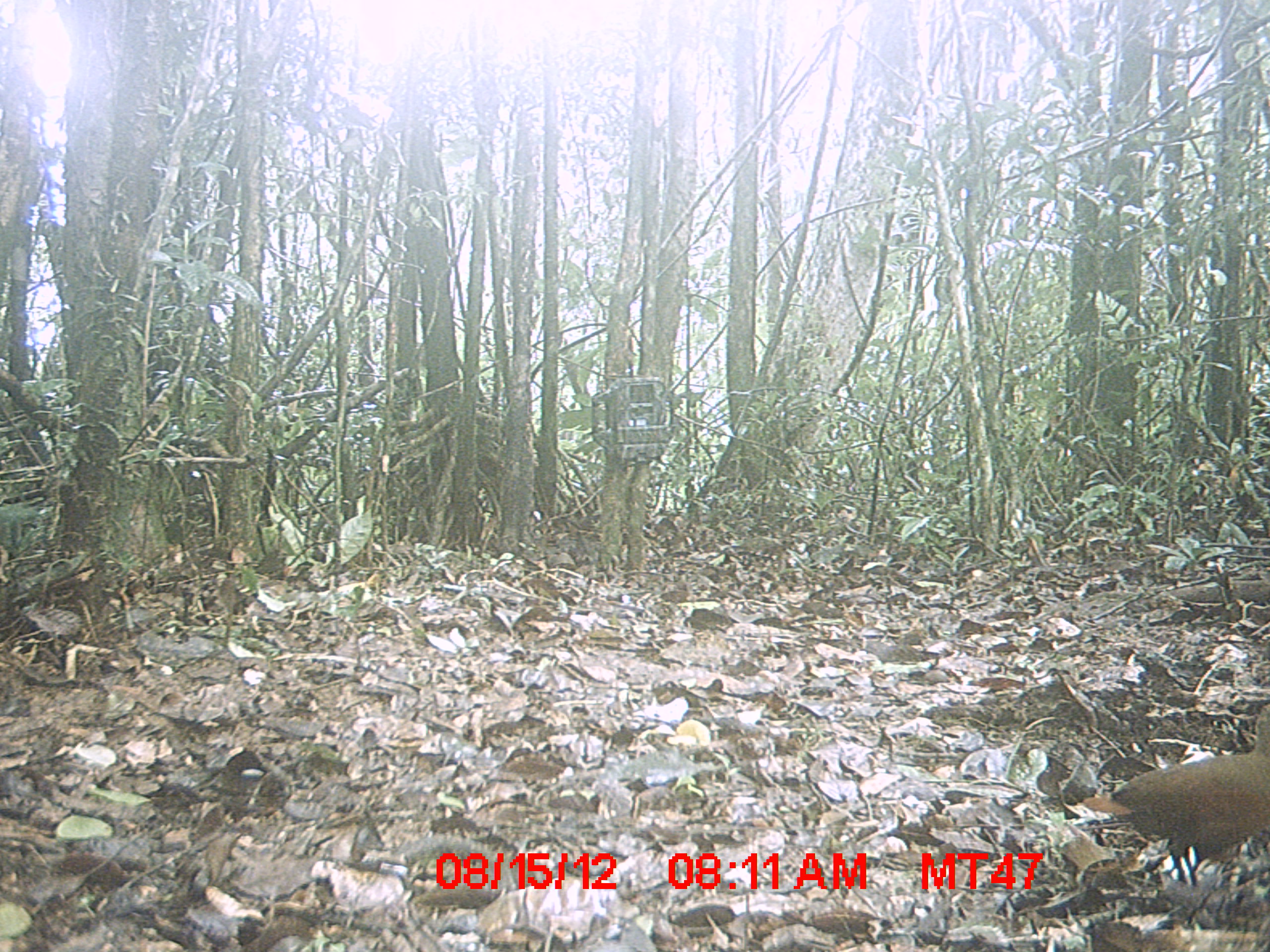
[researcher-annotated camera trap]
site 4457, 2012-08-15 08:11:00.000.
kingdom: Animalia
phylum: Chordata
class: Aves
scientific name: Aves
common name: bird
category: unknown bird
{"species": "unknown bird (bird) (Aves)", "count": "2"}